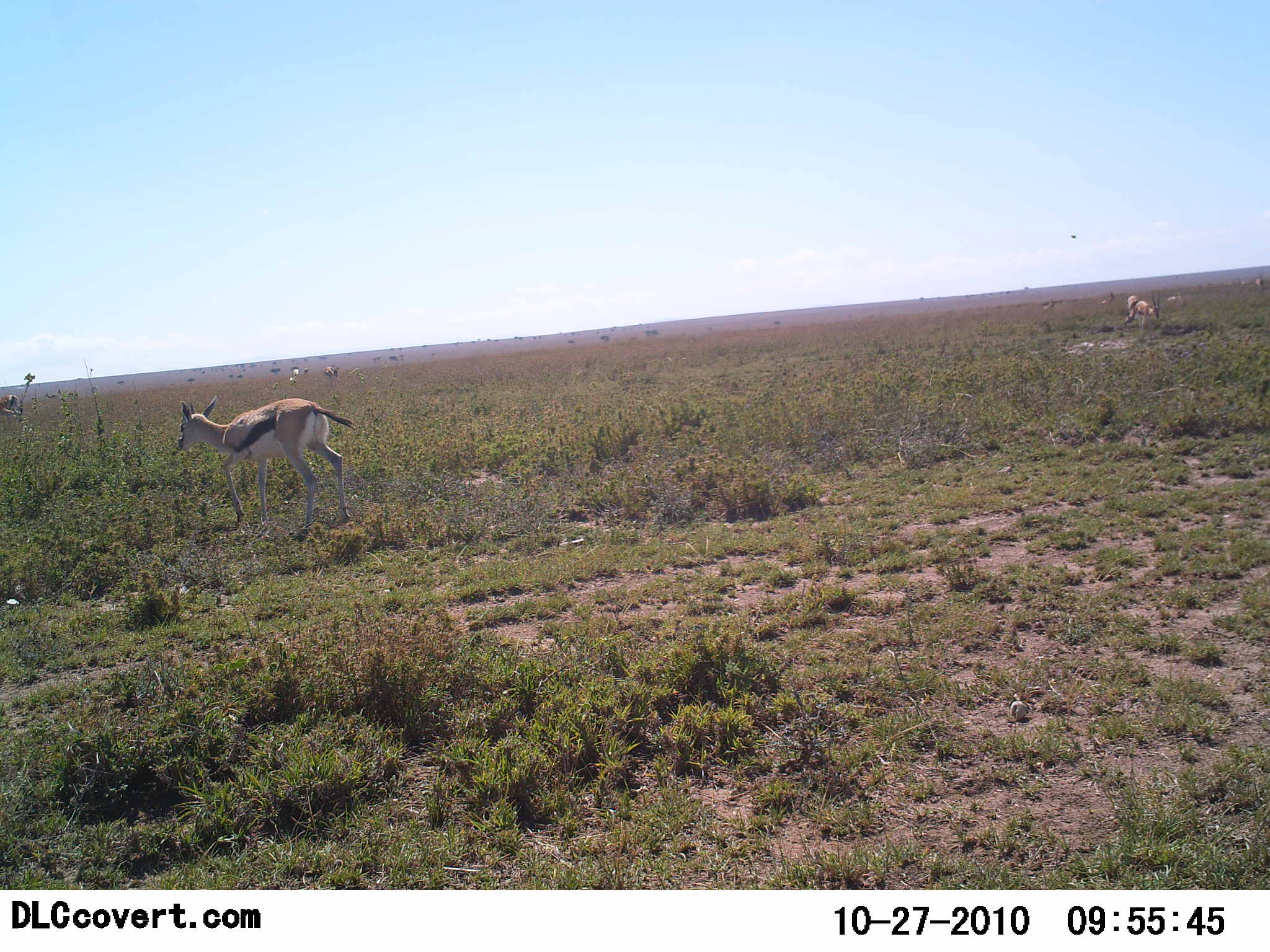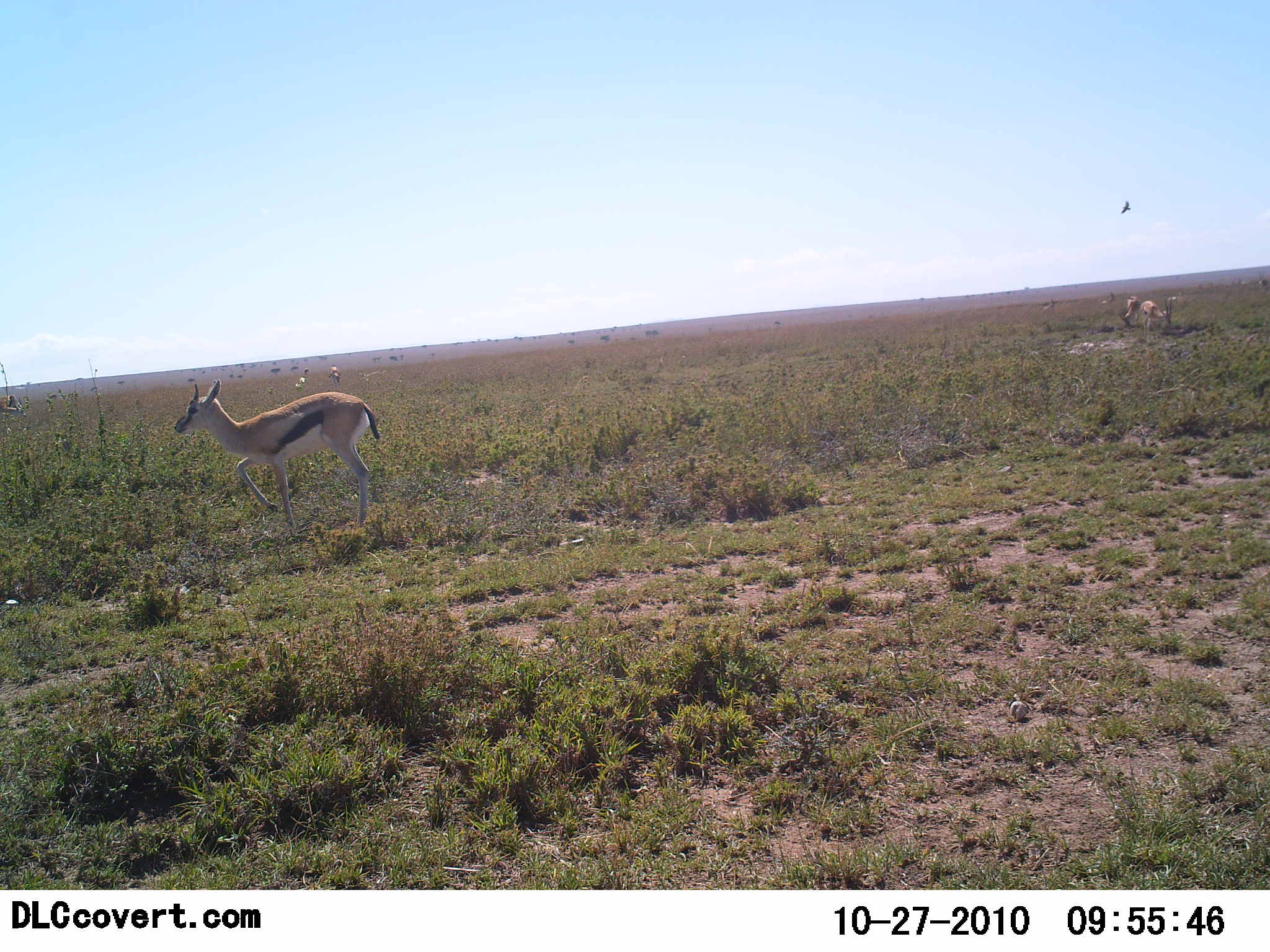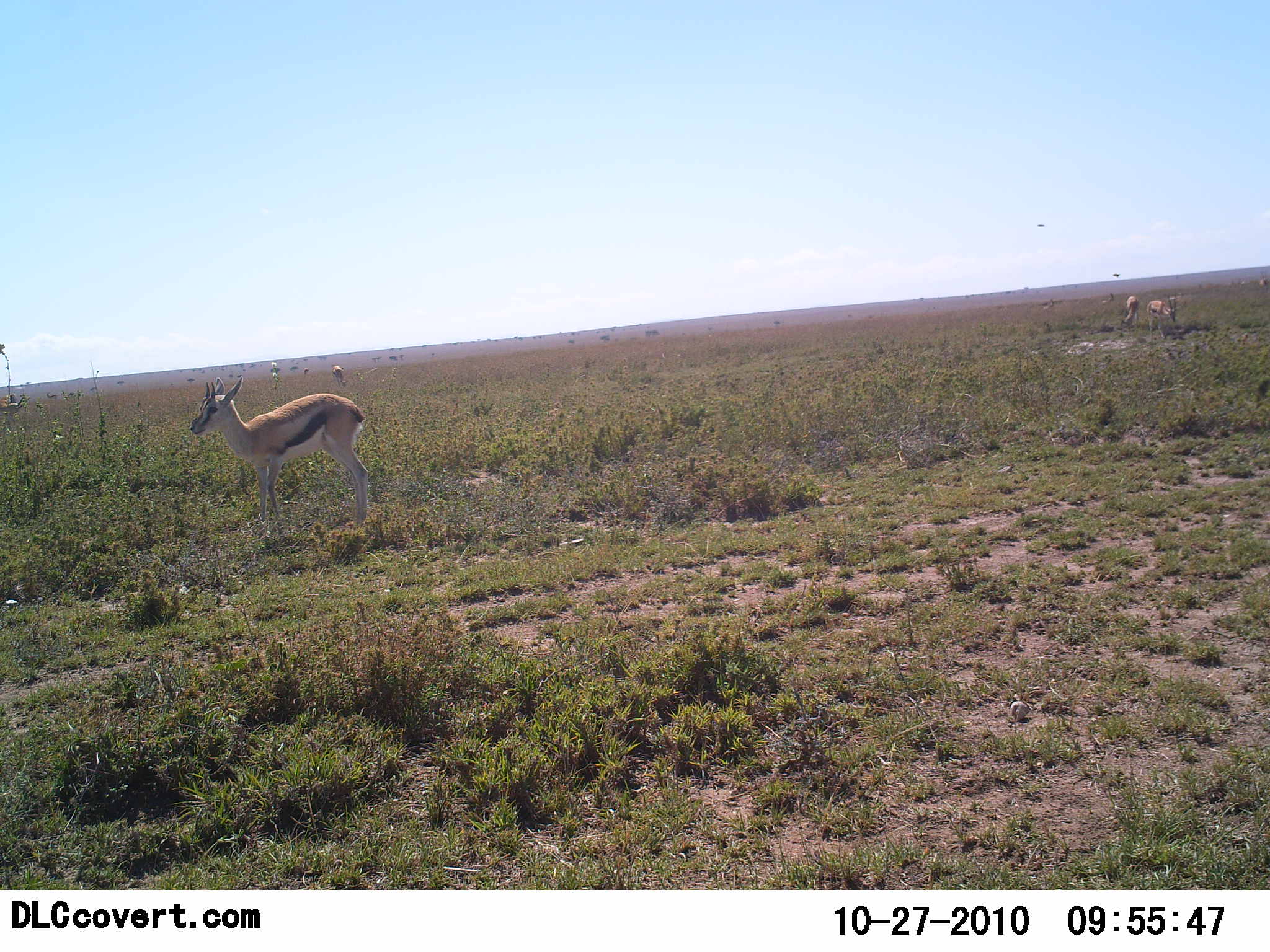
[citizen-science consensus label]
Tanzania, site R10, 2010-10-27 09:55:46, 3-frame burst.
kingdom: Animalia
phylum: Chordata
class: Mammalia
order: Artiodactyla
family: Bovidae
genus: Eudorcas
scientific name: Eudorcas thomsonii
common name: thomson's gazelle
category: gazellethomsons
Gazellethomsons (thomson's gazelle) (Eudorcas thomsonii), count 3. Behavior (volunteer vote fractions): standing 54%, resting 0%, moving 77%, interacting 0%. Young present (vote fraction): 0%. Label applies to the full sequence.